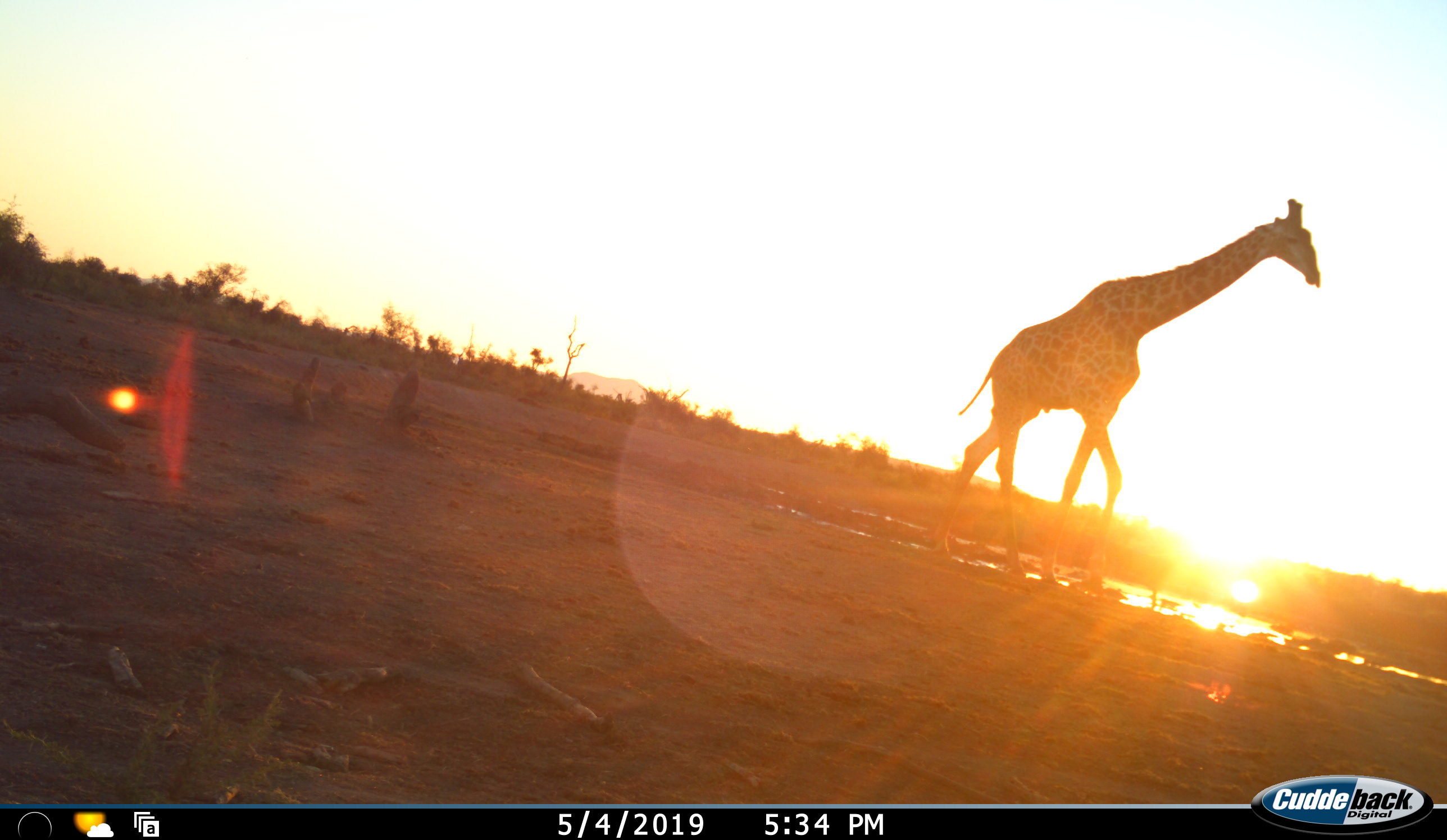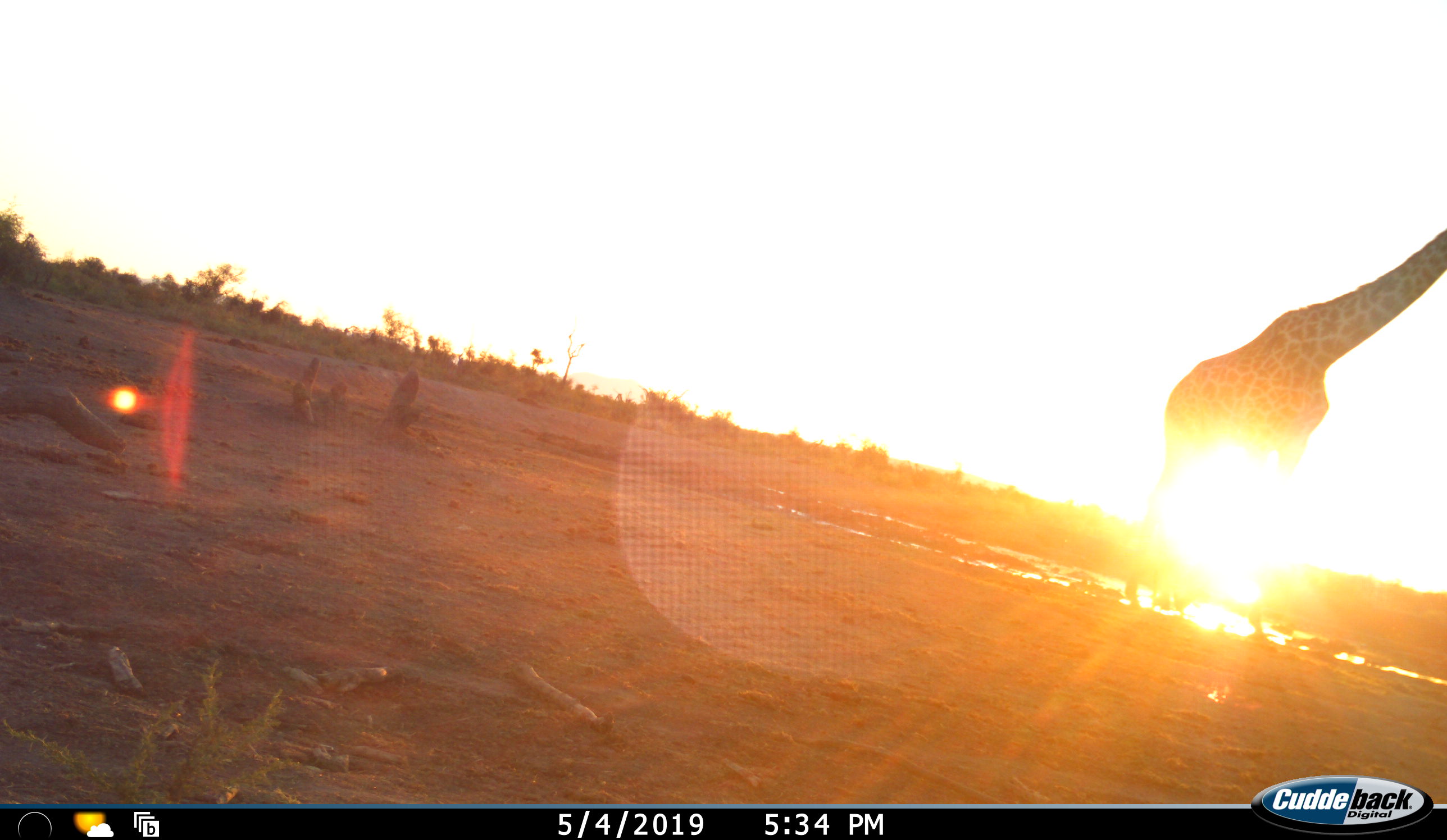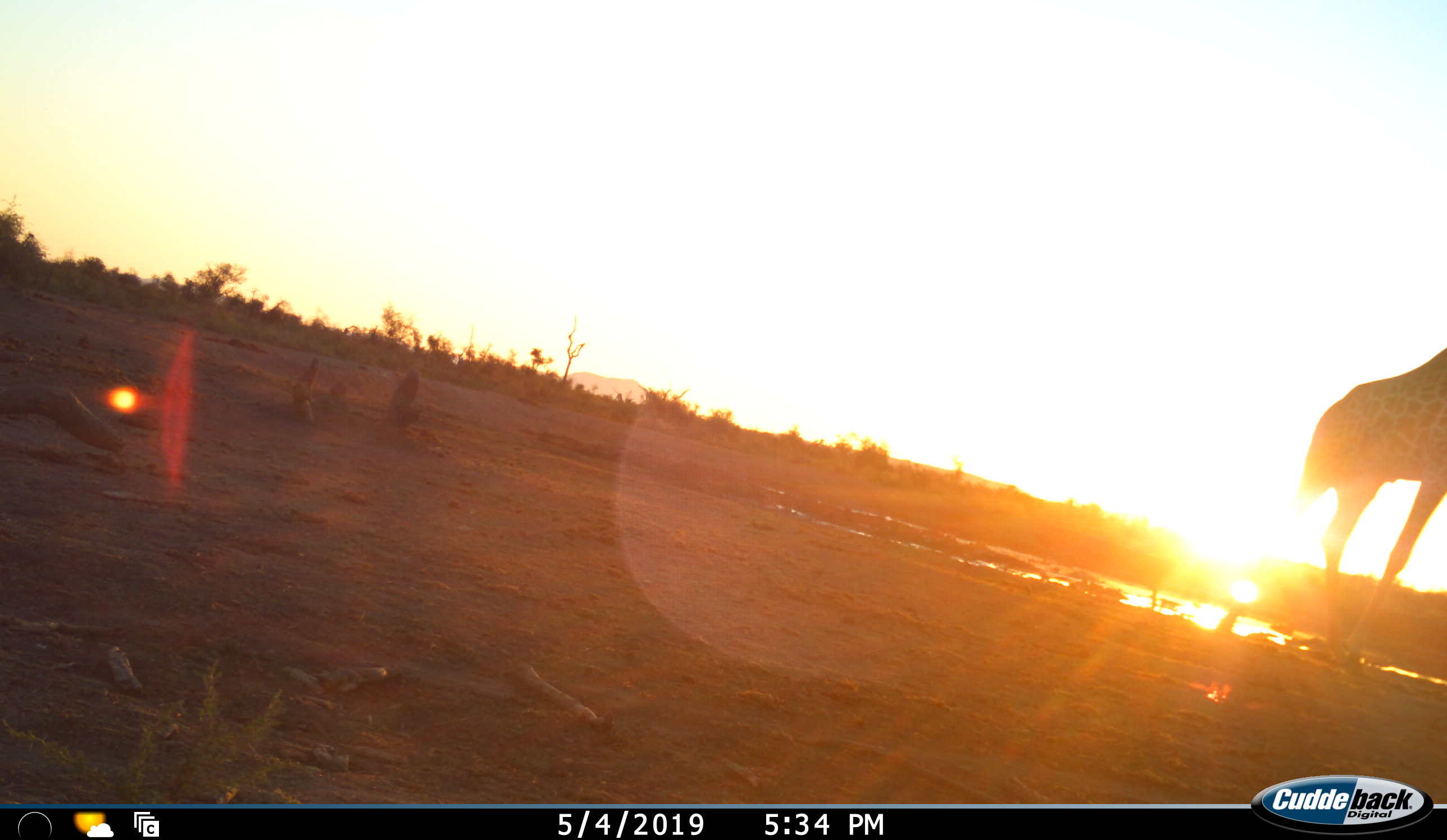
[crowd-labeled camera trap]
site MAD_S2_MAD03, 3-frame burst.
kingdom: Animalia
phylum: Chordata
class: Mammalia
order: Artiodactyla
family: Giraffidae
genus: Giraffa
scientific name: Giraffa camelopardalis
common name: giraffe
Giraffe (Giraffa camelopardalis), count 1. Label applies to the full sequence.